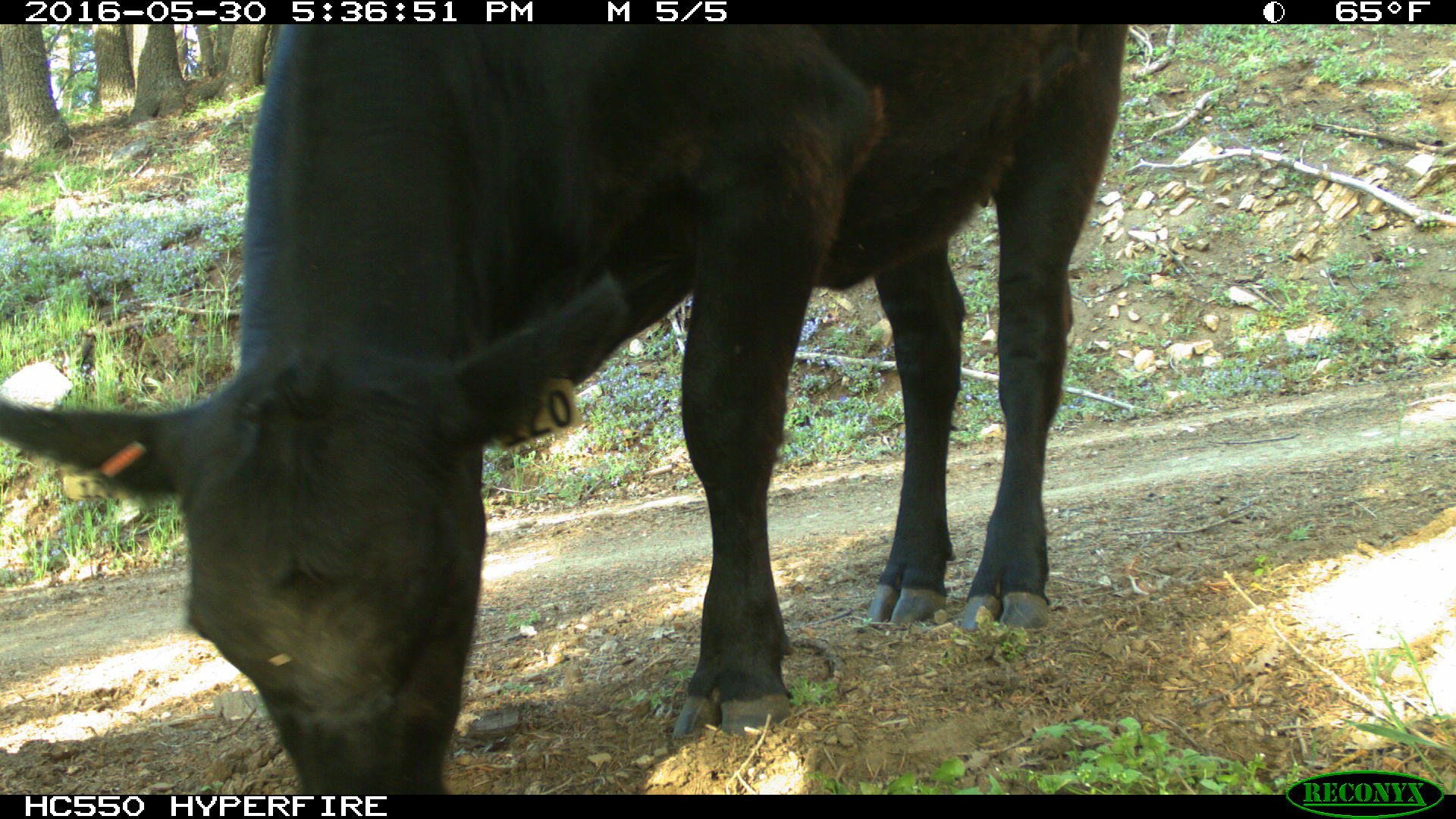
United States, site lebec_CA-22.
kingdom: Animalia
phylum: Chordata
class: Mammalia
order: Artiodactyla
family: Bovidae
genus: Bos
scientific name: Bos taurus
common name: domestic cow